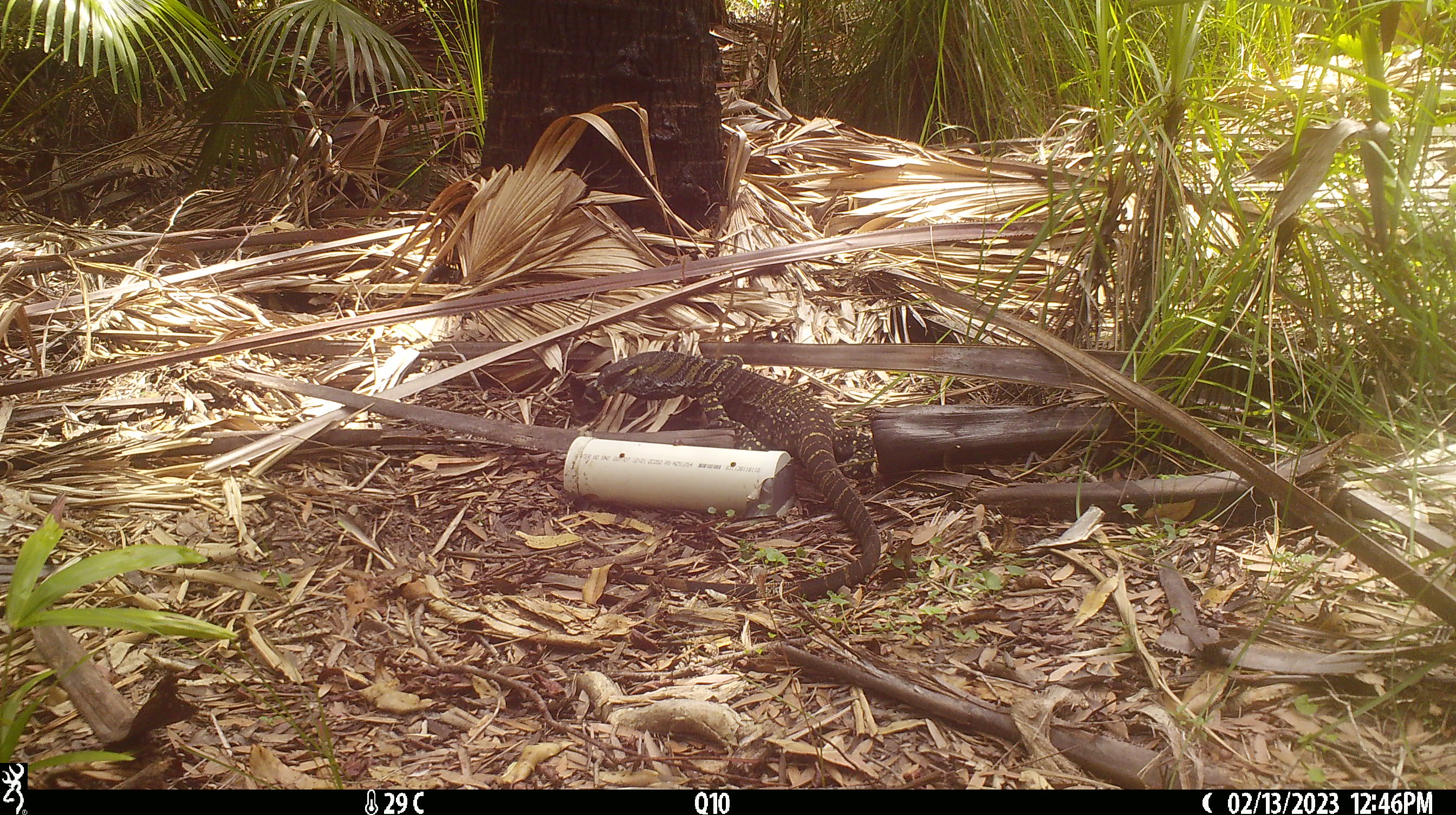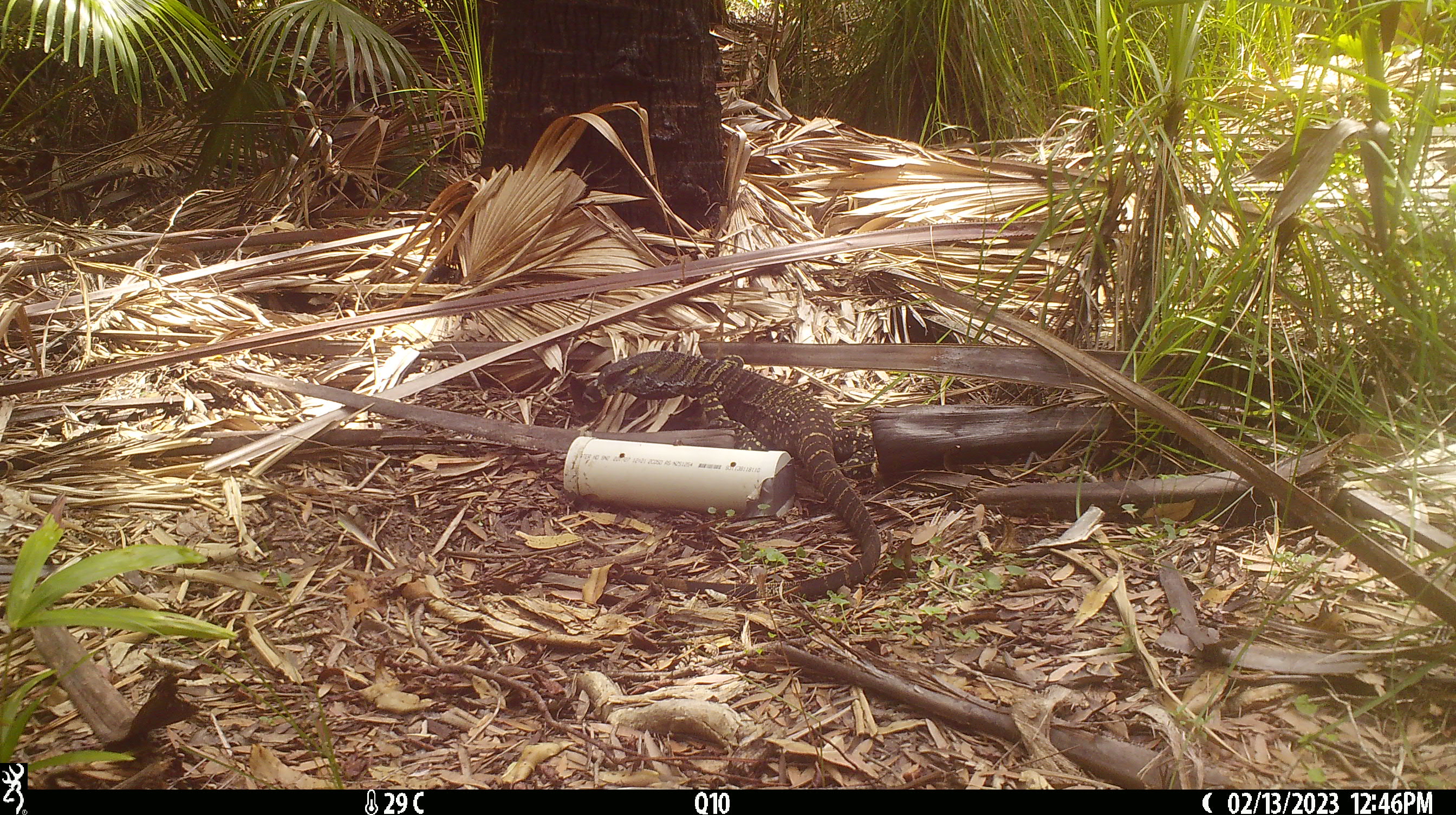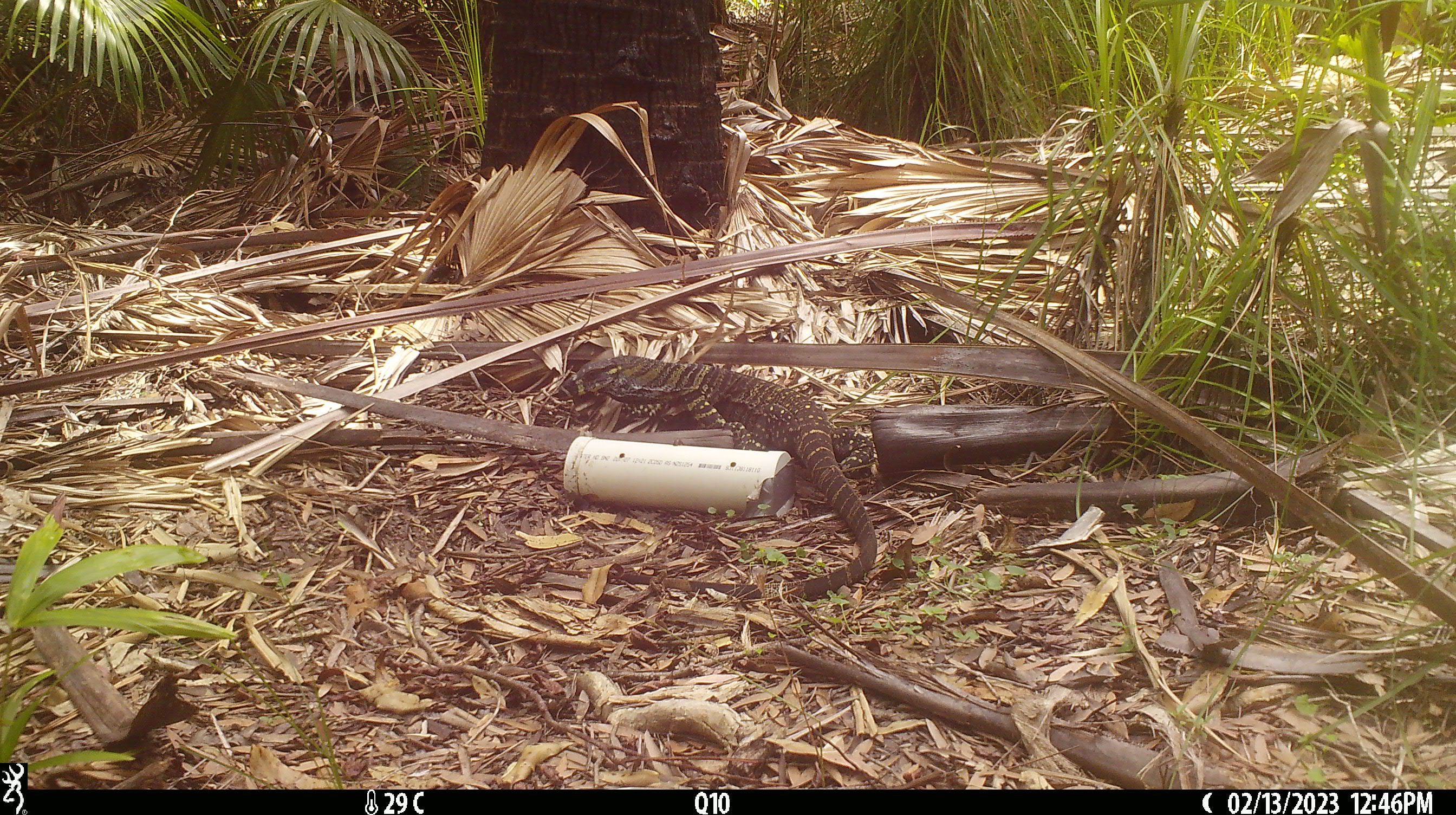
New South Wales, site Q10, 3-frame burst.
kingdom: Animalia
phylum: Chordata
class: Reptilia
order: Squamata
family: Varanidae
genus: Varanus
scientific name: Varanus varius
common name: lace monitor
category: goanna